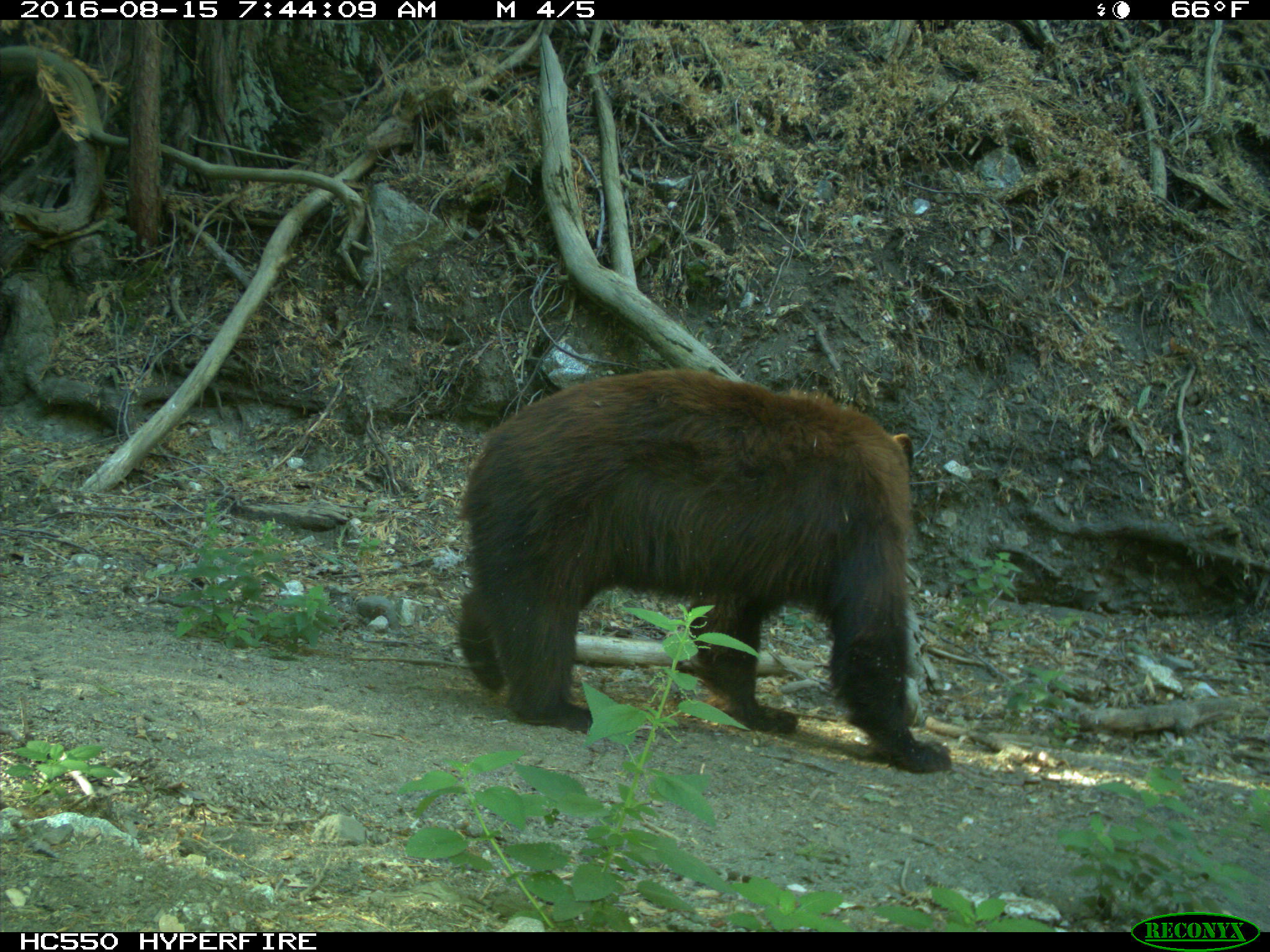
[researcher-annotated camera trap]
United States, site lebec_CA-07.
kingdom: Animalia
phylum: Chordata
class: Mammalia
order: Carnivora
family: Ursidae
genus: Ursus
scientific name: Ursus americanus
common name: american black bear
Ursus americanus (american black bear).